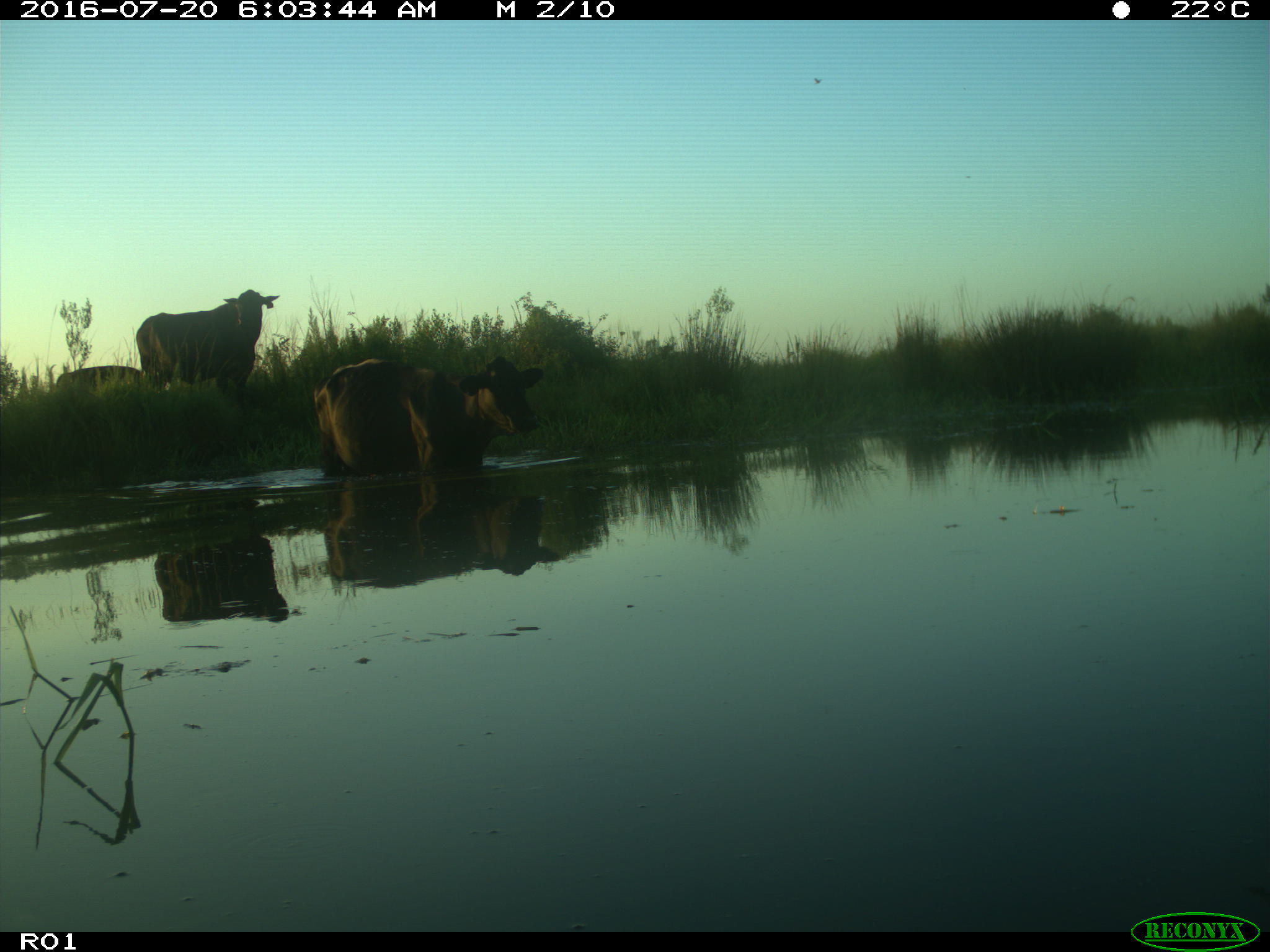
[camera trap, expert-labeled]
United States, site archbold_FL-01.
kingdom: Animalia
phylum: Chordata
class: Mammalia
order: Artiodactyla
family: Bovidae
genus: Bos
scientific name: Bos taurus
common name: domestic cow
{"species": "Bos taurus (domestic cow)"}